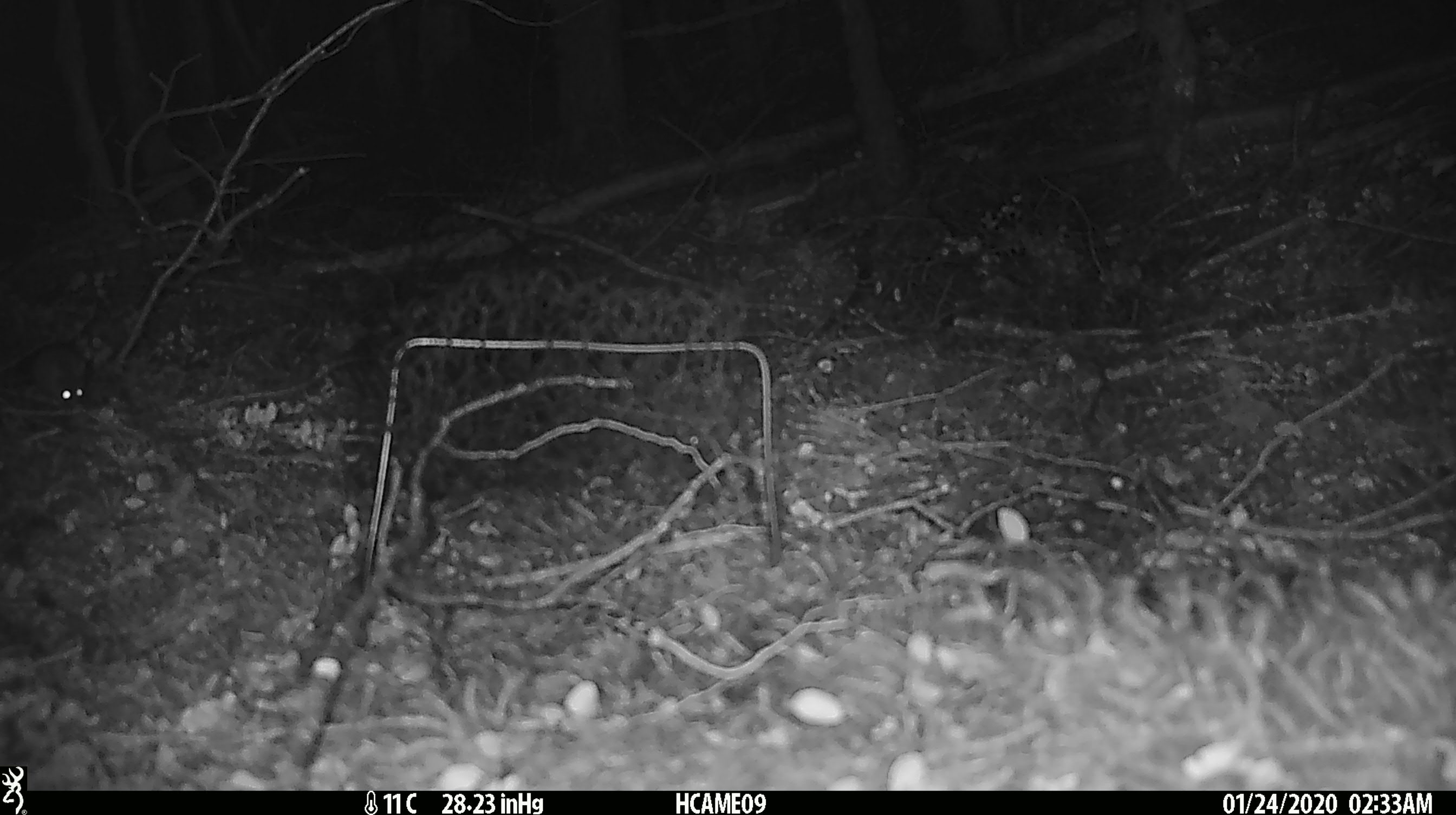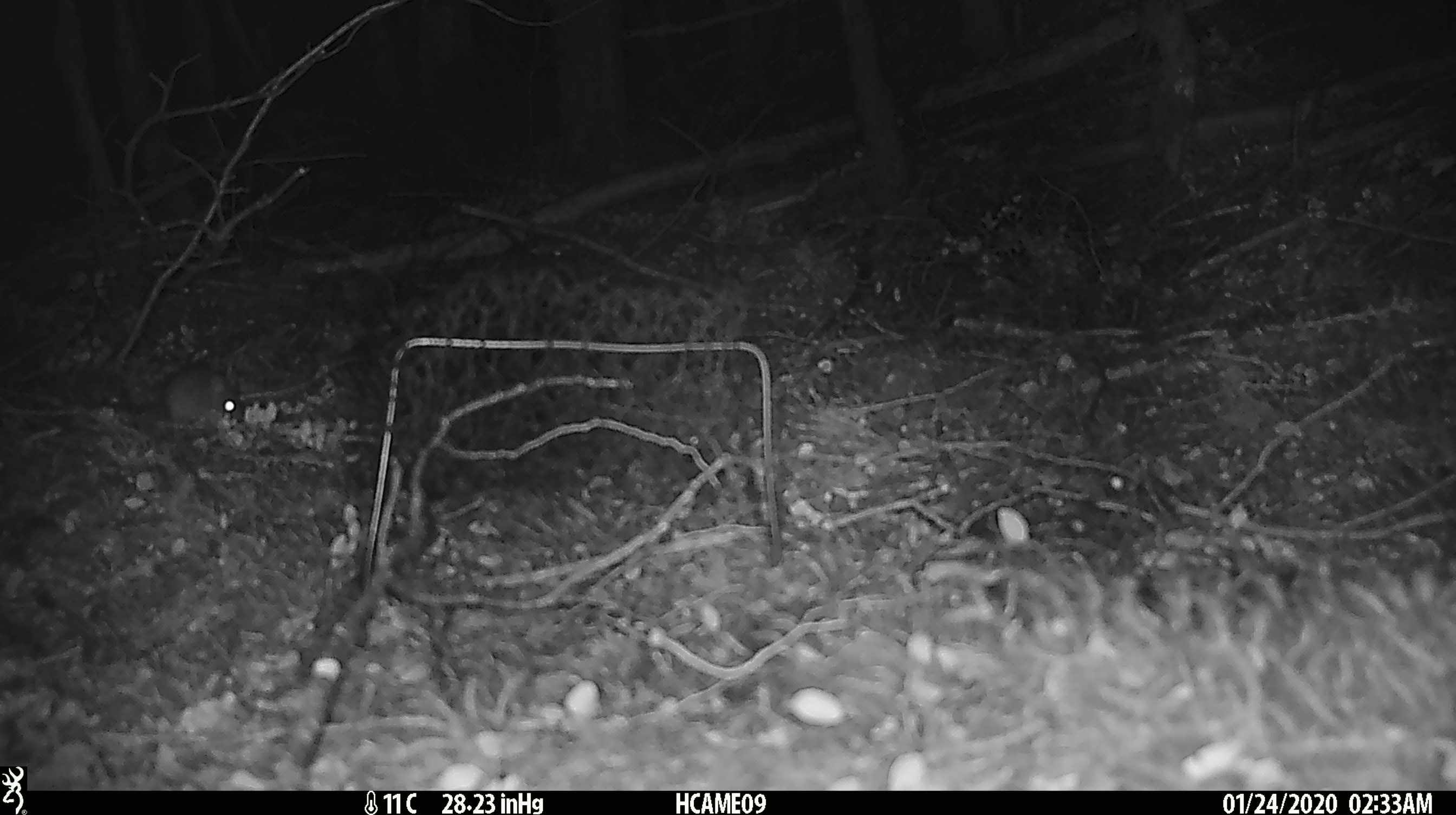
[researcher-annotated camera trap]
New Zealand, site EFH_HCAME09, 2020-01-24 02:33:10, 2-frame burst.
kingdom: Animalia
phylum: Chordata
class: Mammalia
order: Rodentia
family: Muridae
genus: Mus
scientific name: Mus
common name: mouse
Mouse (Mus).